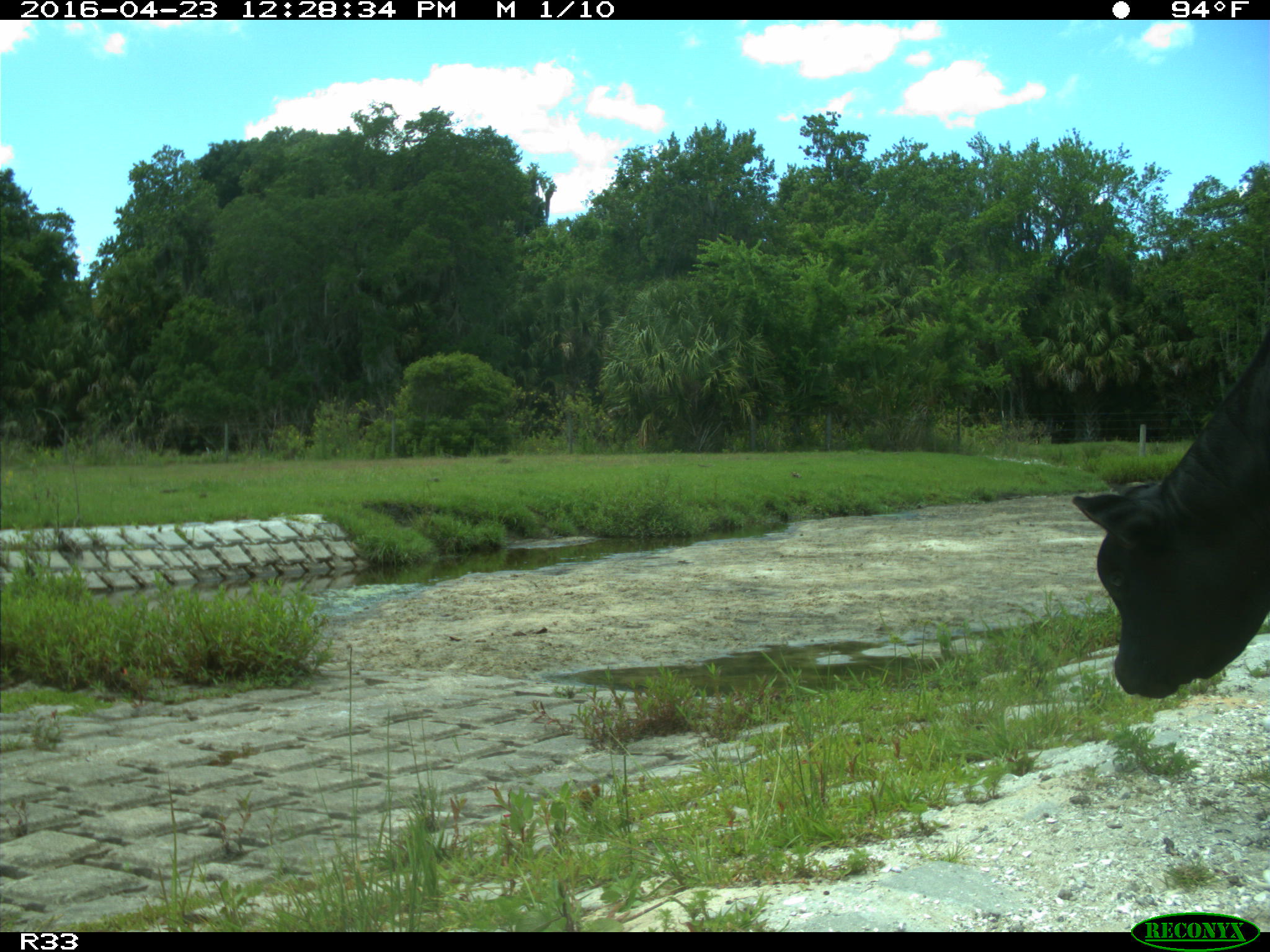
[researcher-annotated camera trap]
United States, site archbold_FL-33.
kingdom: Animalia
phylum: Chordata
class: Mammalia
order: Artiodactyla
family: Bovidae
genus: Bos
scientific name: Bos taurus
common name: domestic cow